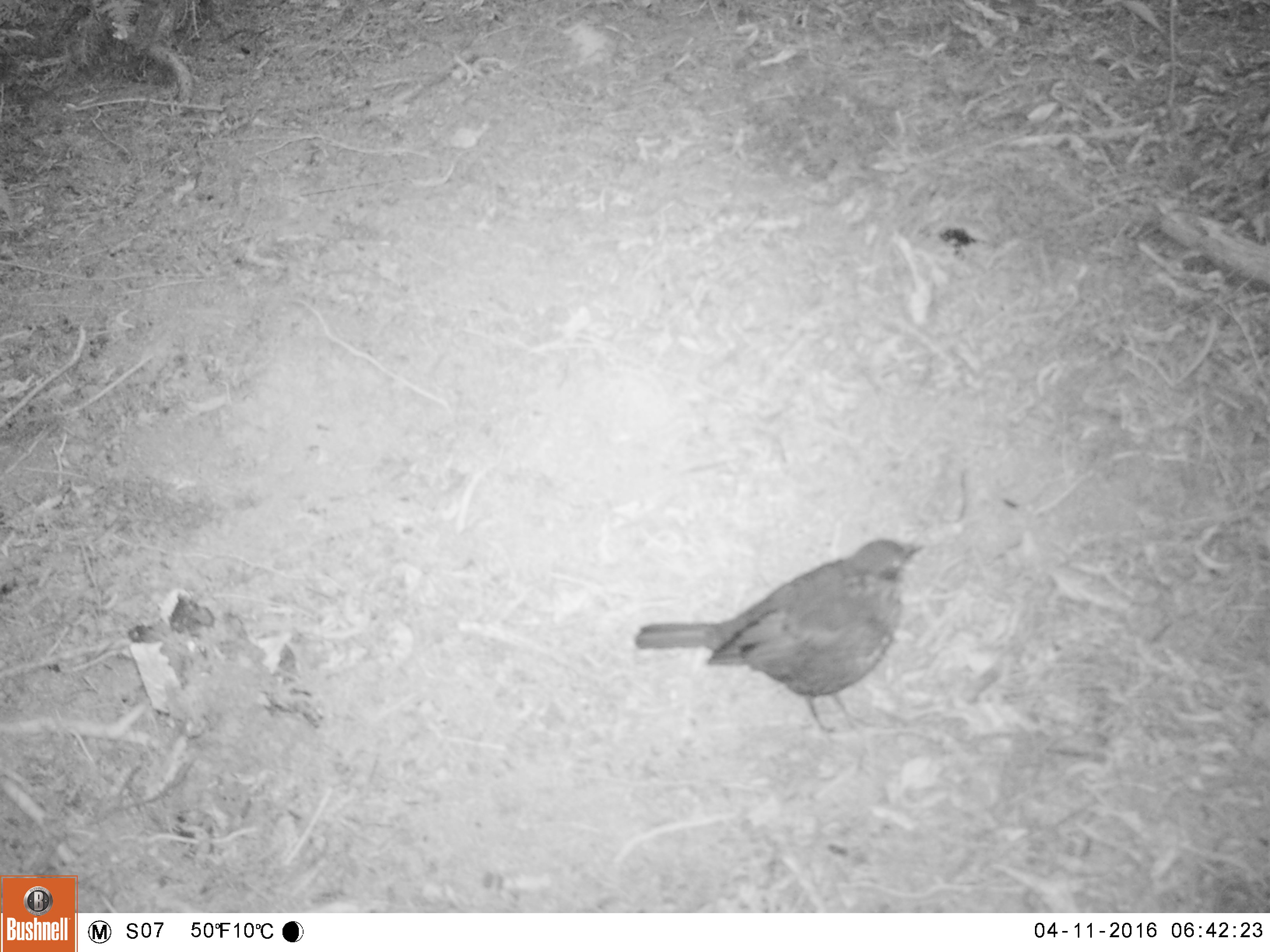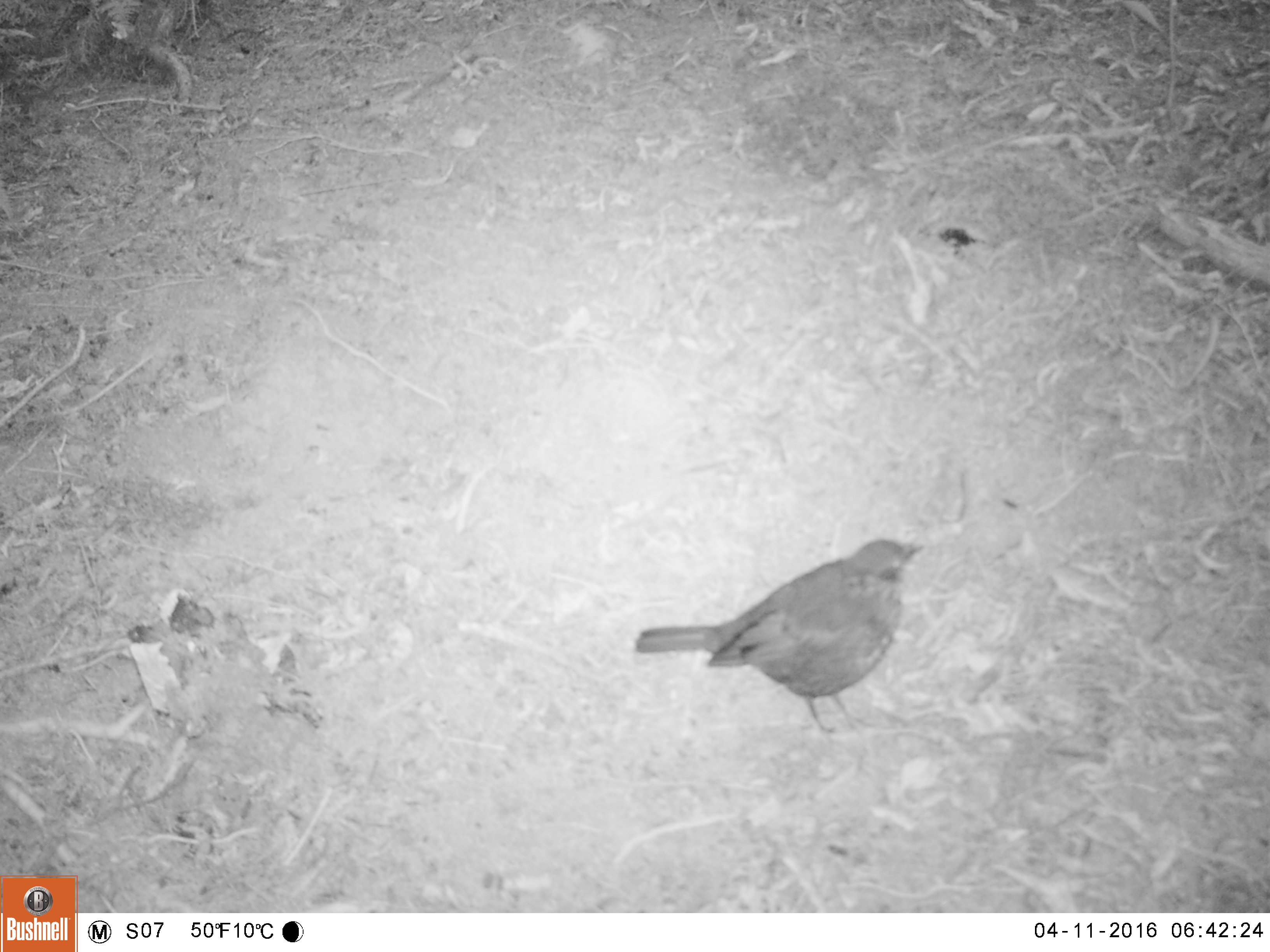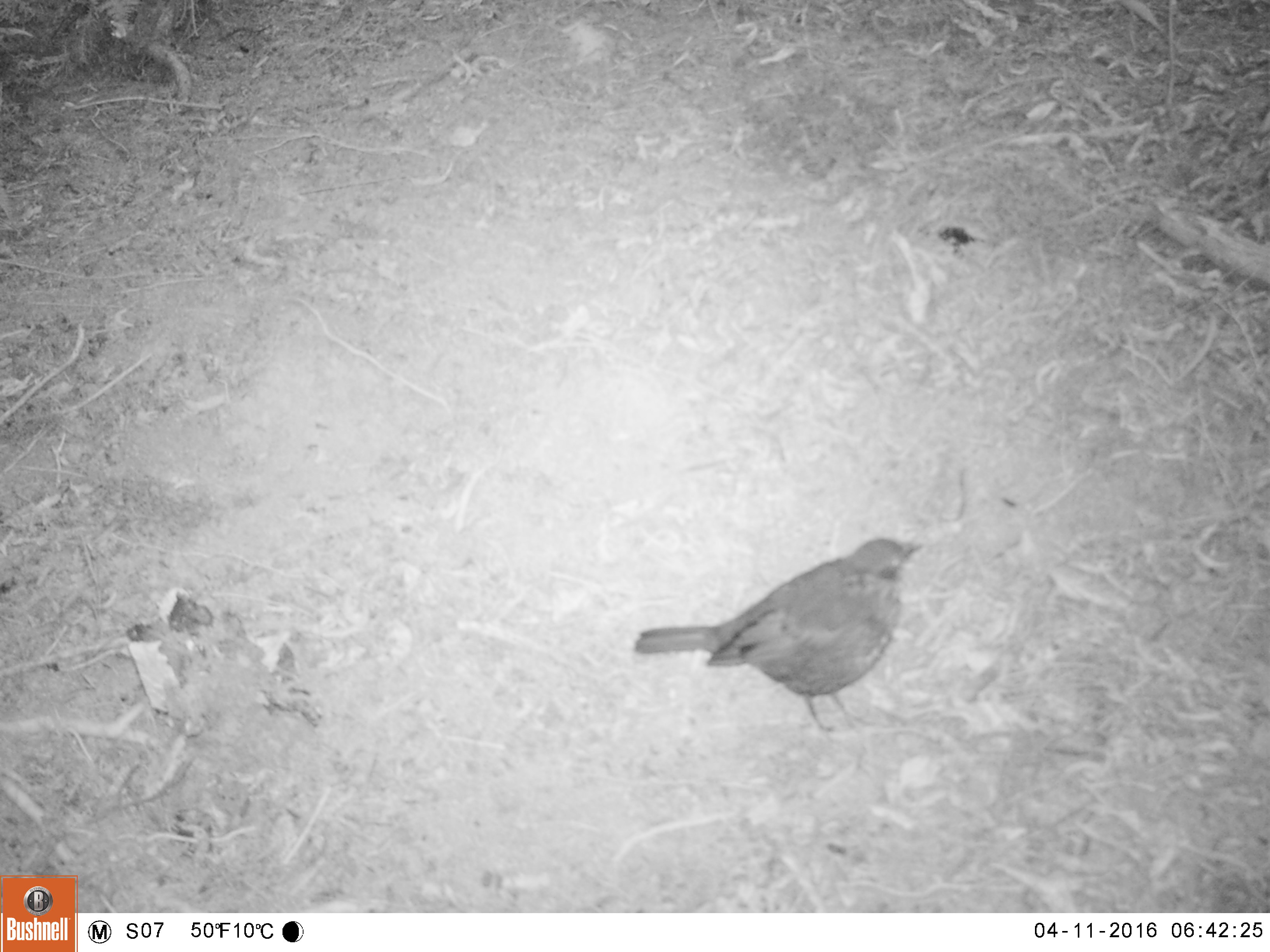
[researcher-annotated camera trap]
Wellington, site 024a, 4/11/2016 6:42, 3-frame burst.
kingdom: Animalia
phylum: Chordata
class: Aves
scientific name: Aves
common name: bird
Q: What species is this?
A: Bird (Aves).